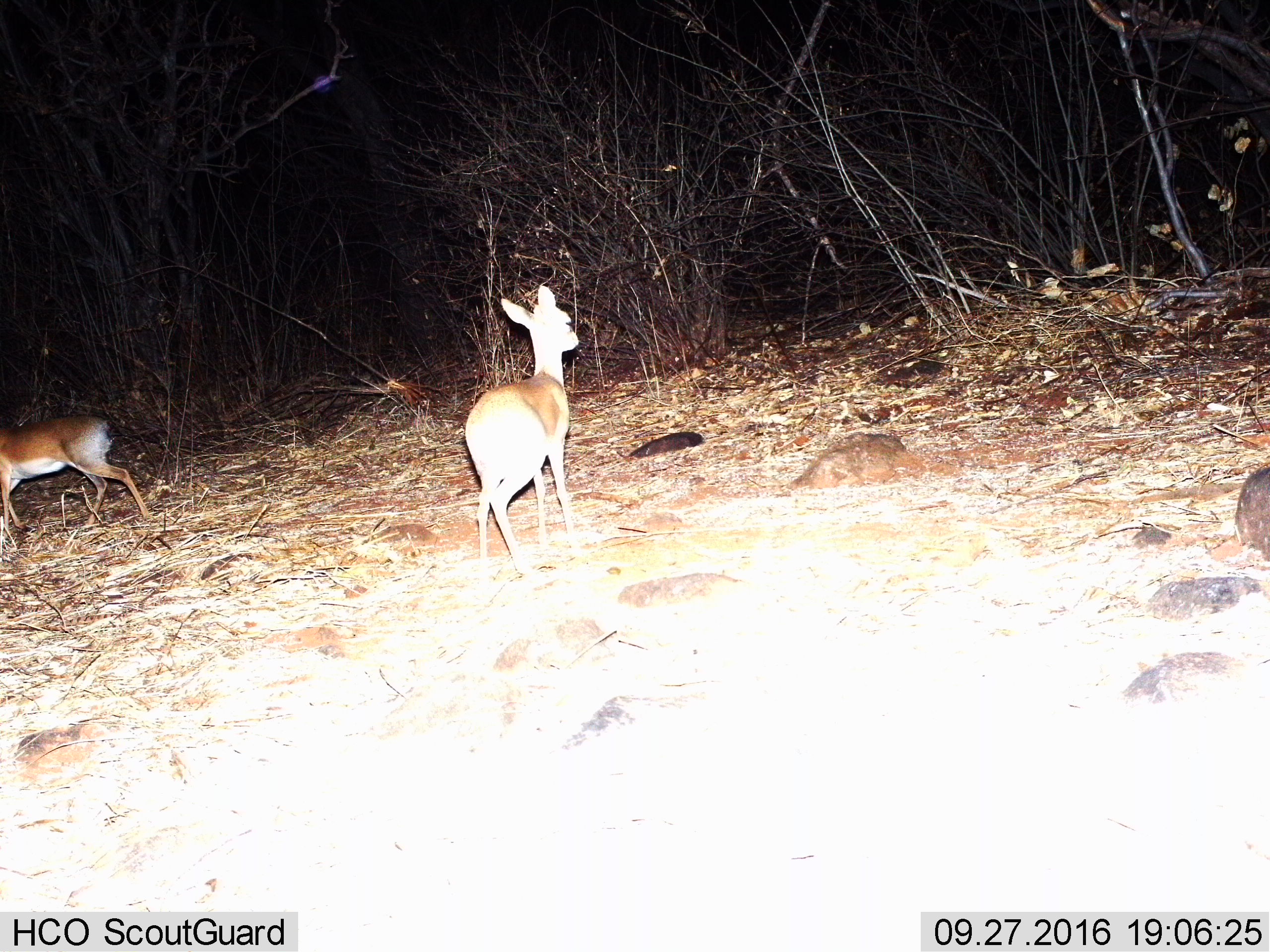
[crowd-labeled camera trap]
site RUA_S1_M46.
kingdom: Animalia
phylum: Chordata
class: Mammalia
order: Artiodactyla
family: Bovidae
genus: Madoqua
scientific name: Madoqua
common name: dik-dik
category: dikdik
Dikdik (dik-dik) (Madoqua), count 2. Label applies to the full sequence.